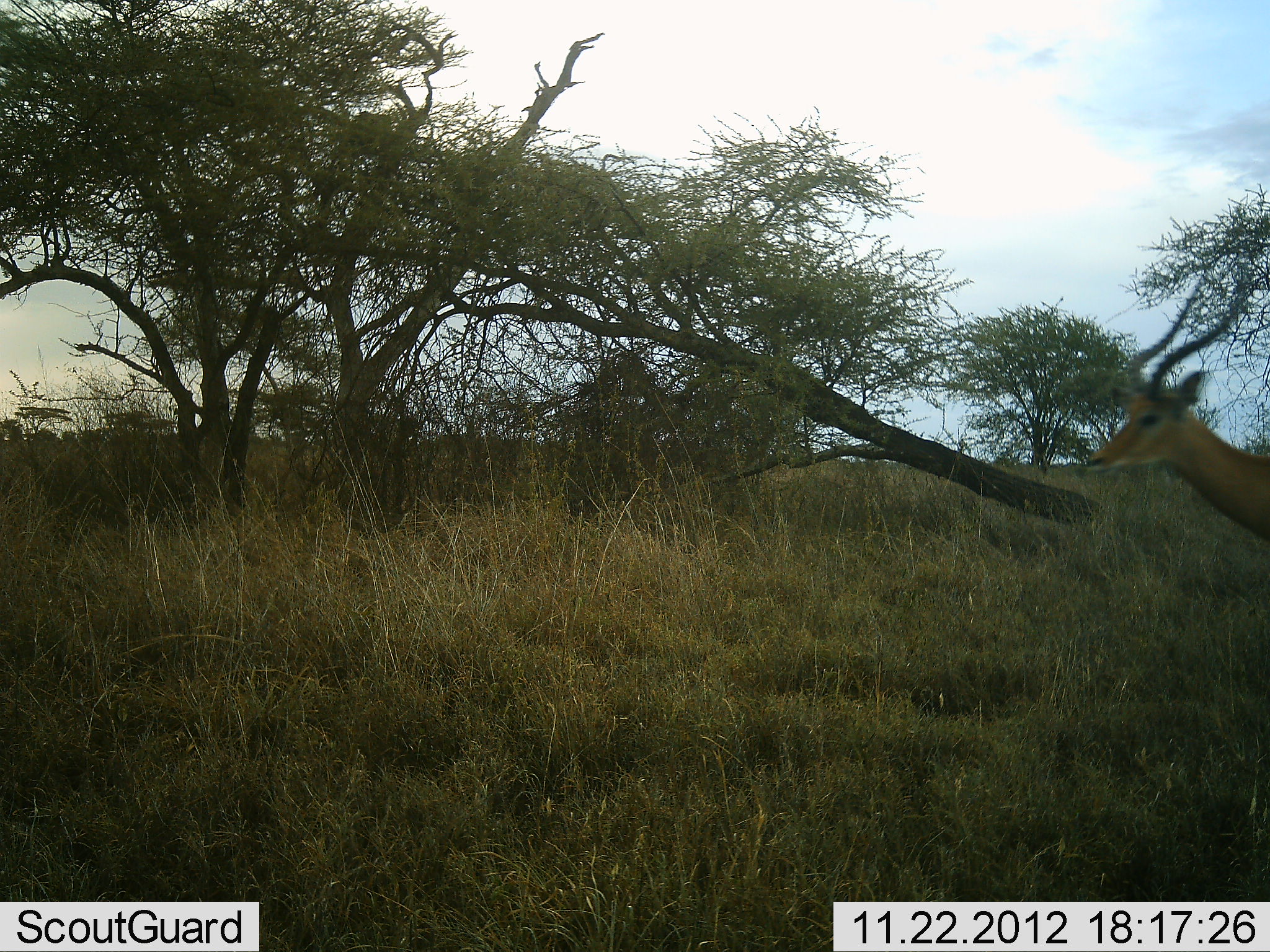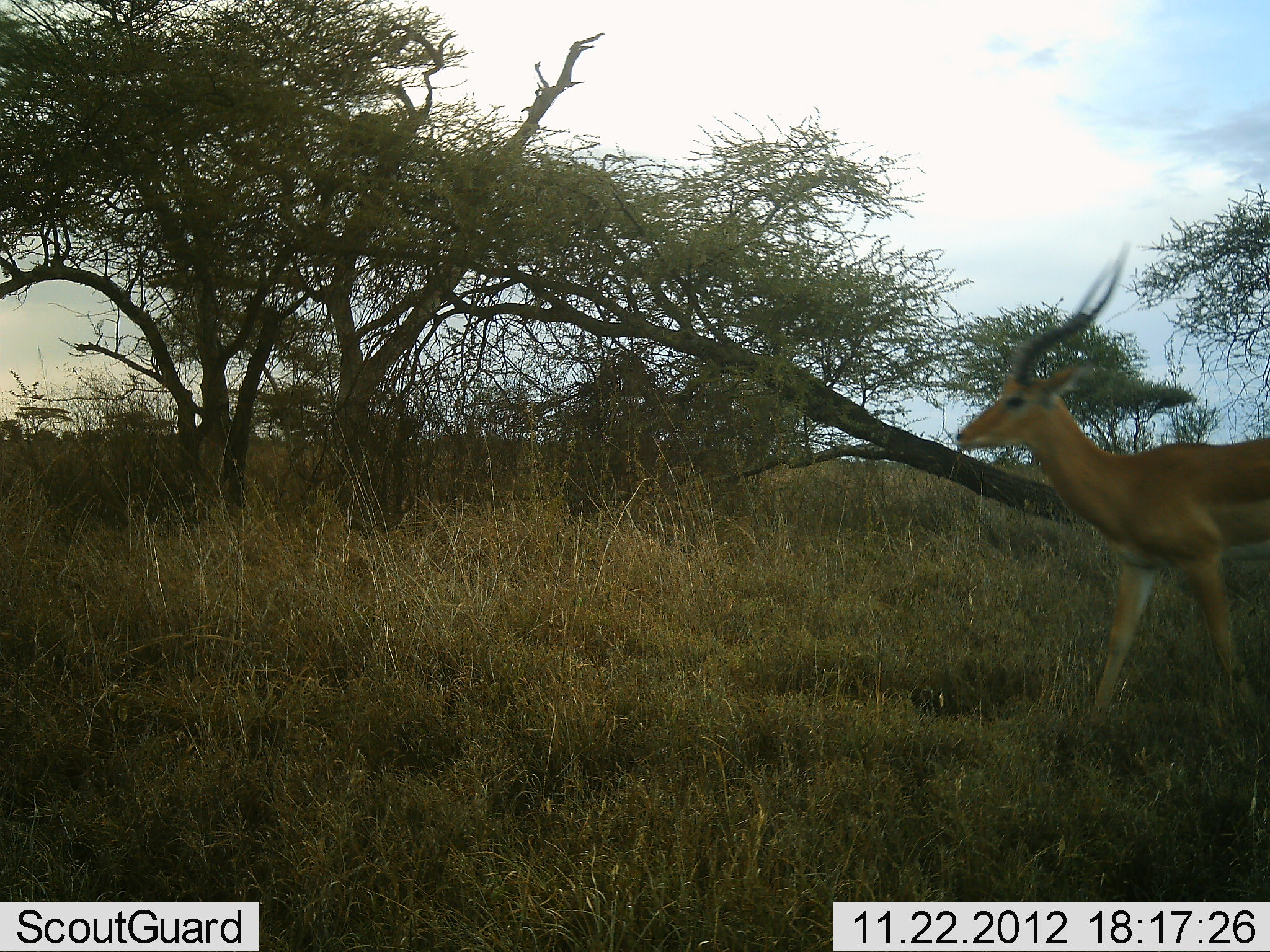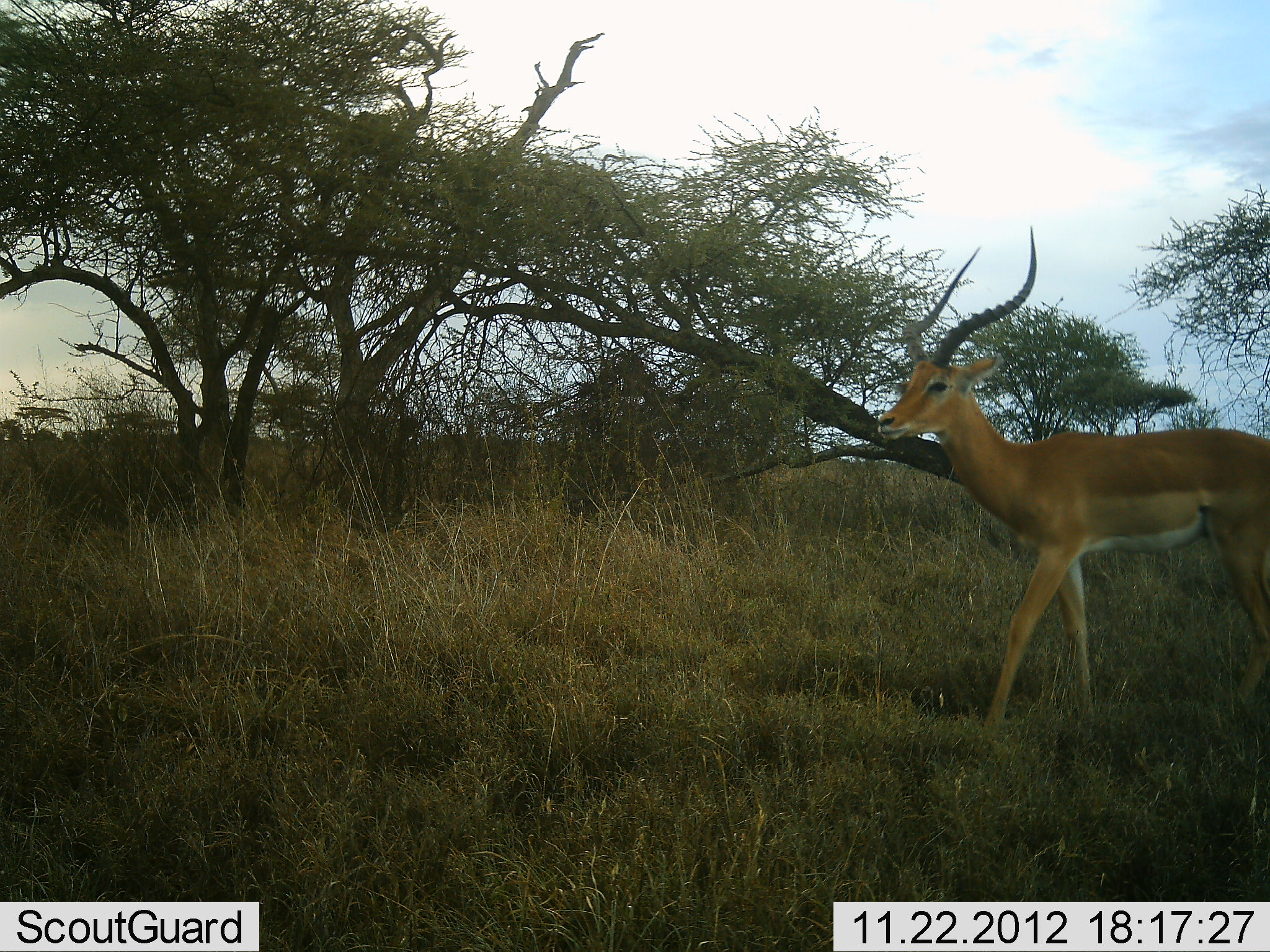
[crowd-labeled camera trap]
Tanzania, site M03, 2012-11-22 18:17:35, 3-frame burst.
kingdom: Animalia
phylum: Chordata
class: Mammalia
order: Artiodactyla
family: Bovidae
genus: Aepyceros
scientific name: Aepyceros melampus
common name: impala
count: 1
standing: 0%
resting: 0%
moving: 100%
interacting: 0%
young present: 0%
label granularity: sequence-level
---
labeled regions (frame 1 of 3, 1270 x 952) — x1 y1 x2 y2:
animal: 1088 283 1270 540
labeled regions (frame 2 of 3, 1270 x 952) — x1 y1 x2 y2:
animal: 955 240 1270 723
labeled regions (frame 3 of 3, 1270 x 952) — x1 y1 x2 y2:
animal: 877 224 1270 739